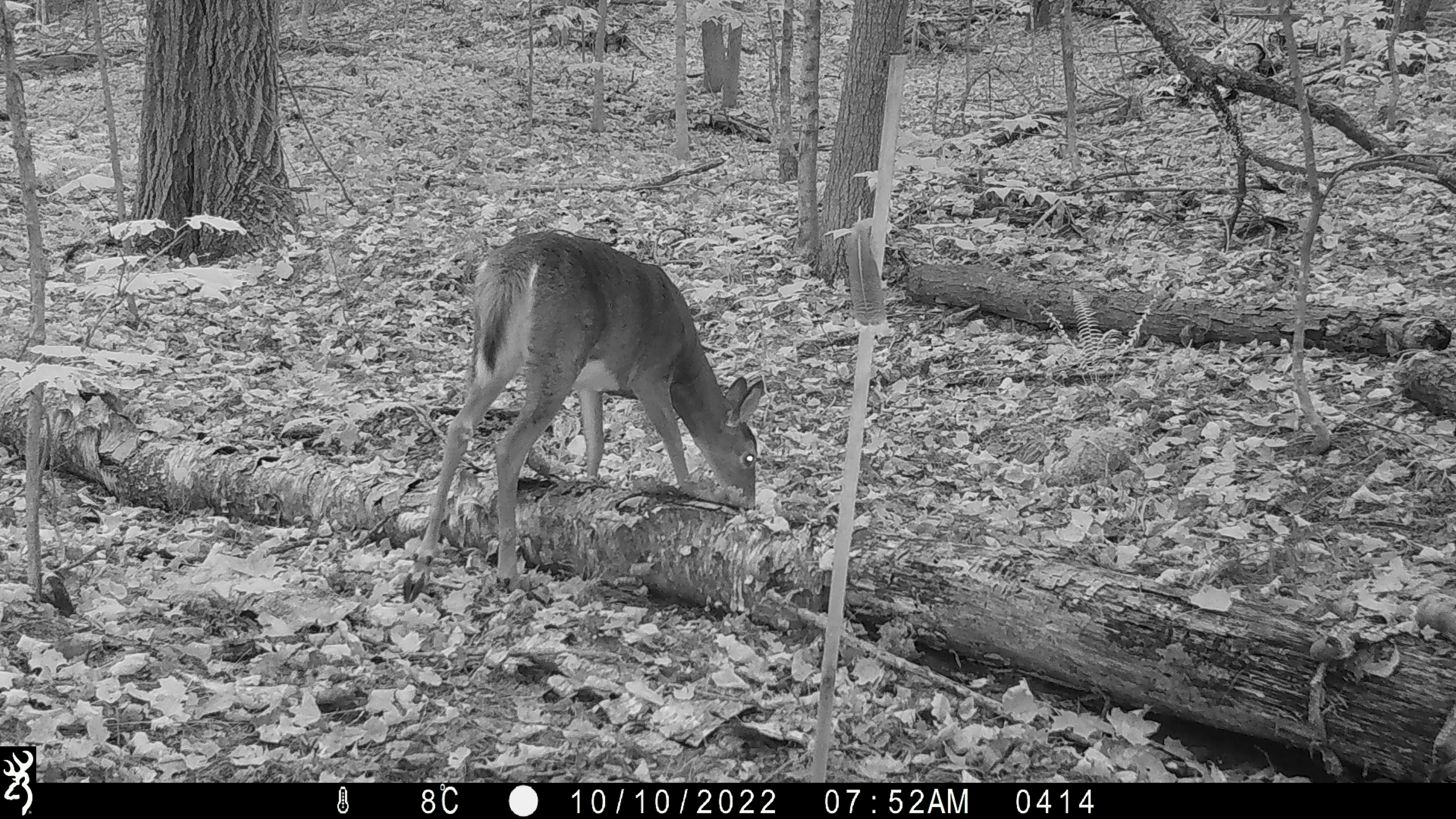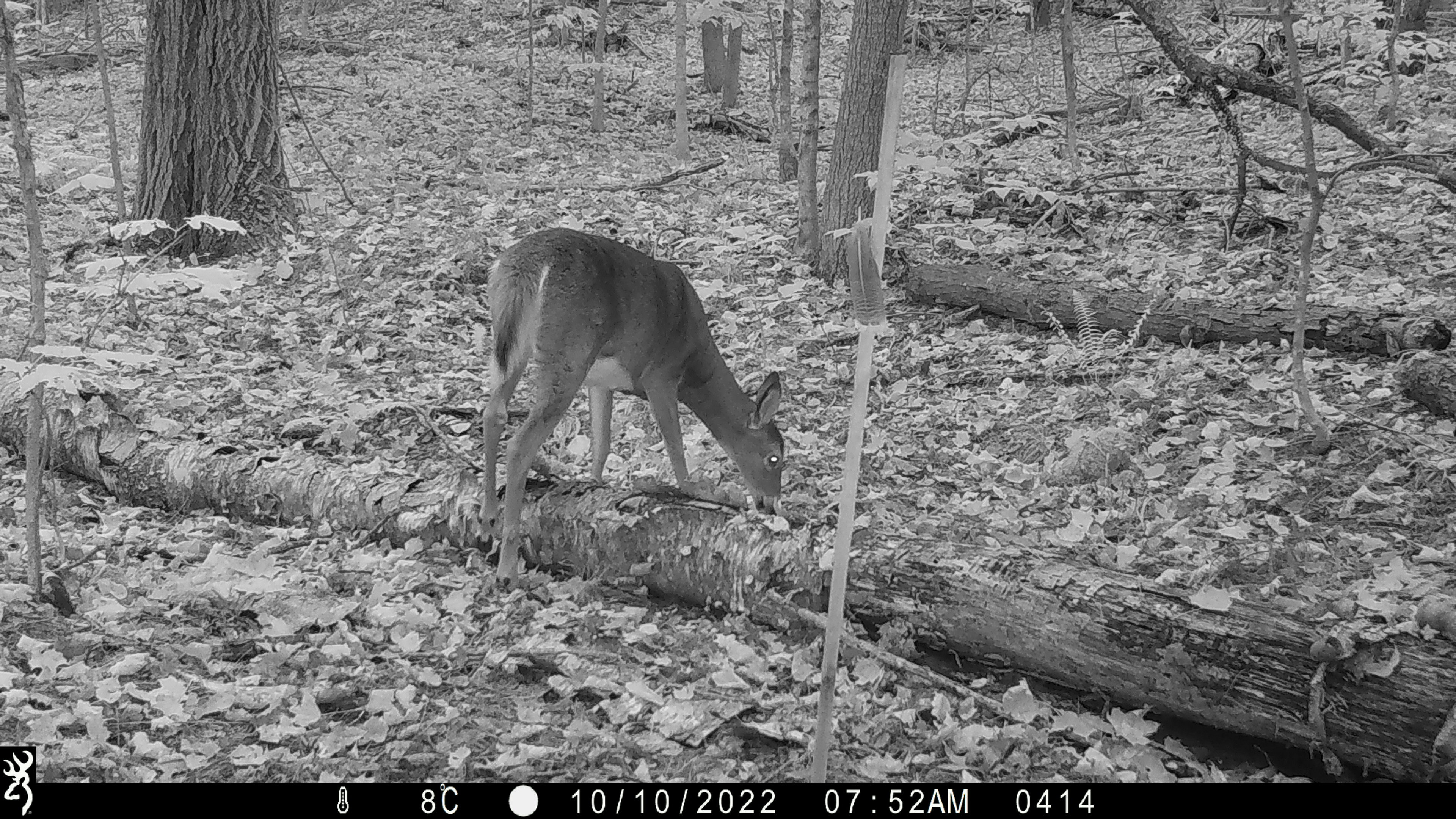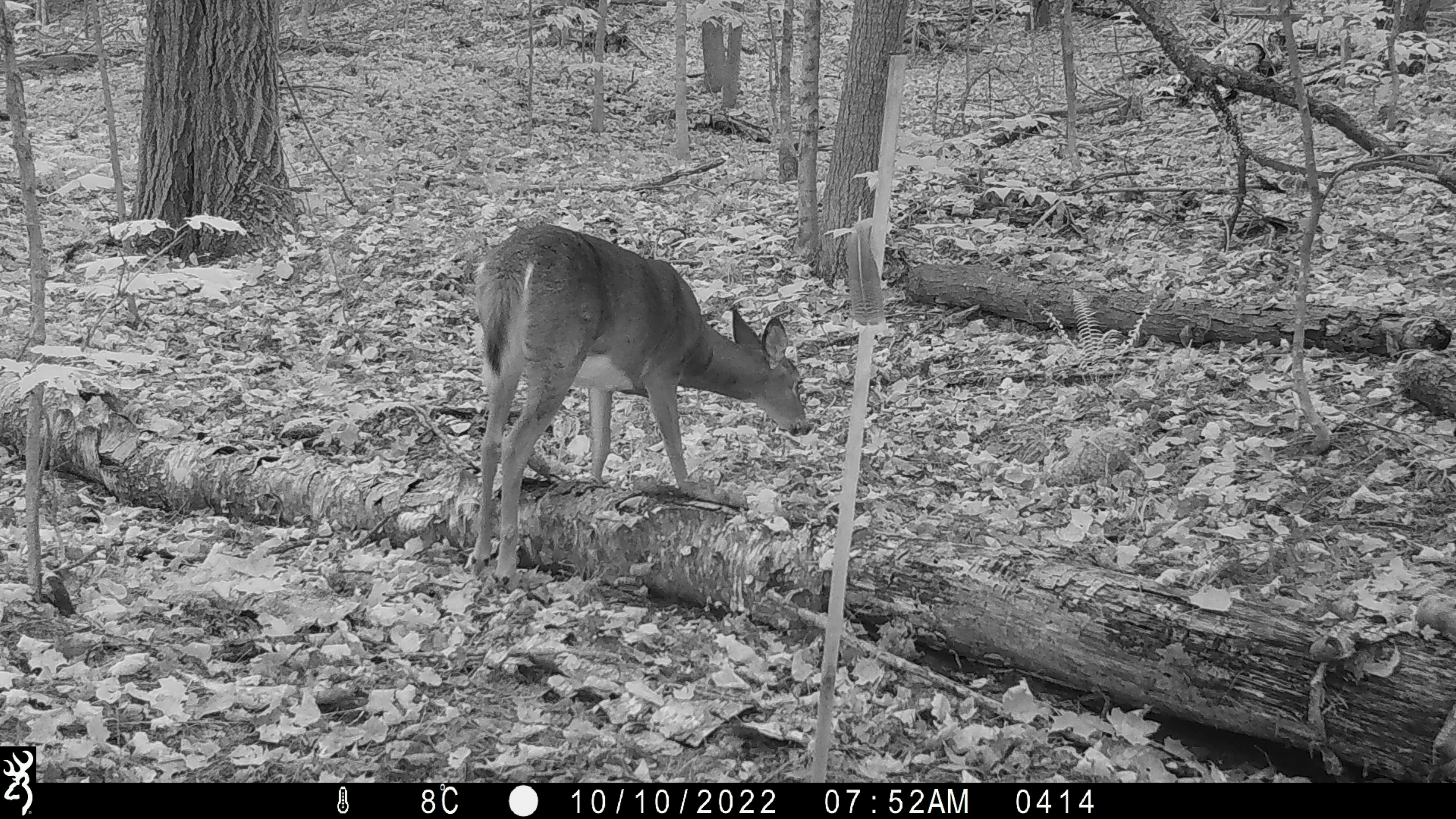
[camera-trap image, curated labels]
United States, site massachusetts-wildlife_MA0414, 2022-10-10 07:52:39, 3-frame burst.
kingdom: Animalia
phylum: Chordata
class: Mammalia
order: Artiodactyla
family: Cervidae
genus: Odocoileus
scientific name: Odocoileus virginianus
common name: white-tailed deer